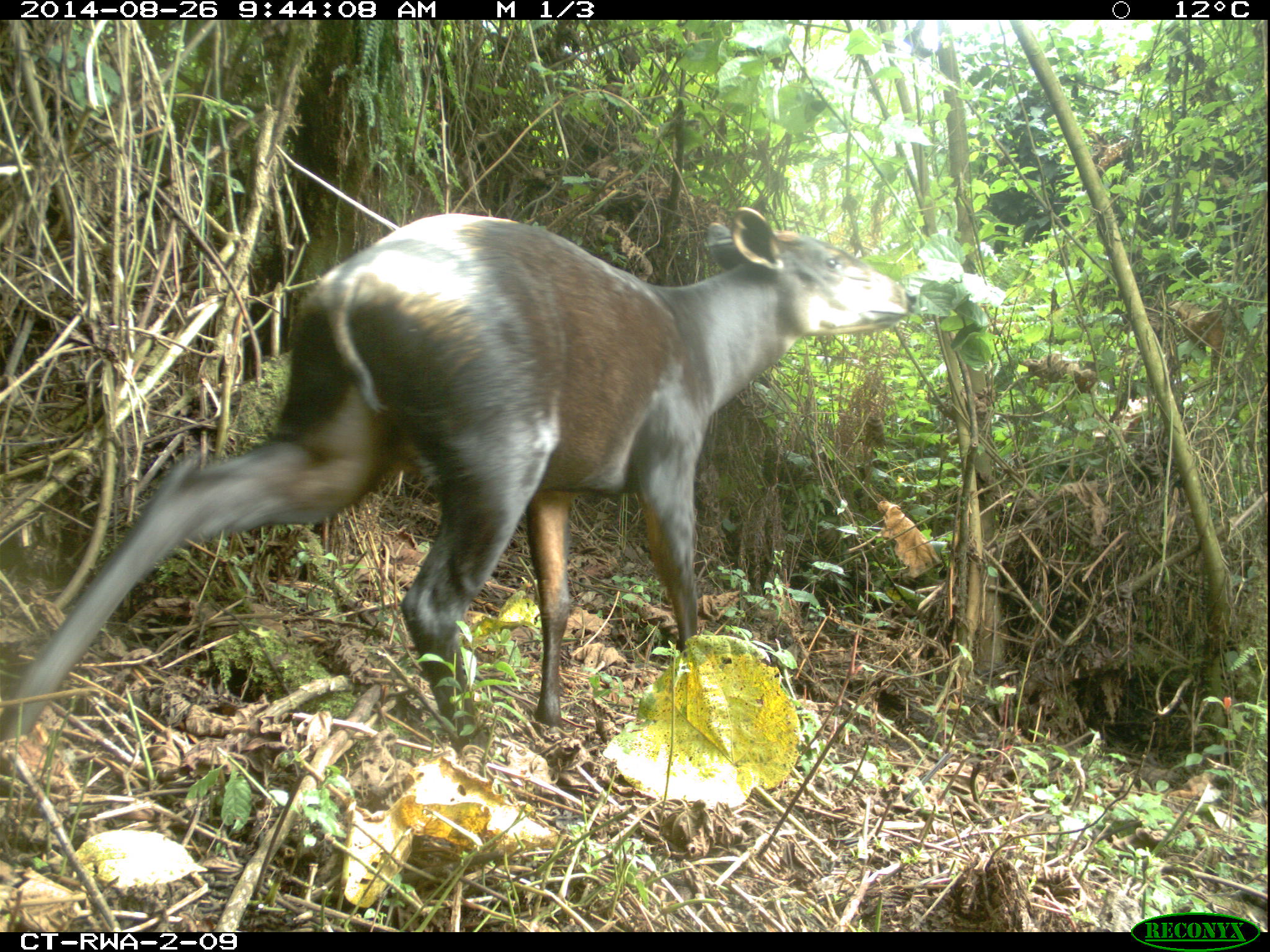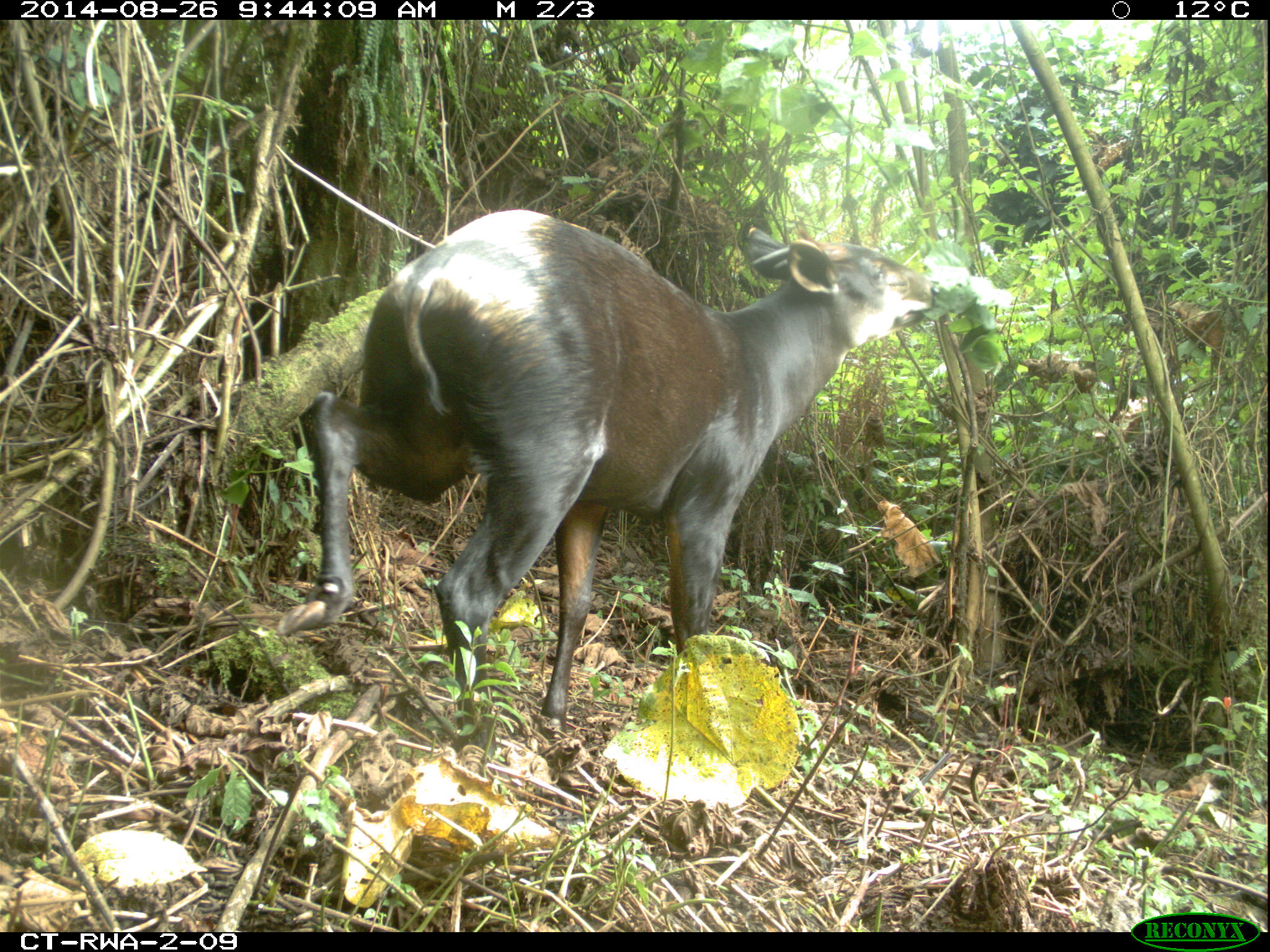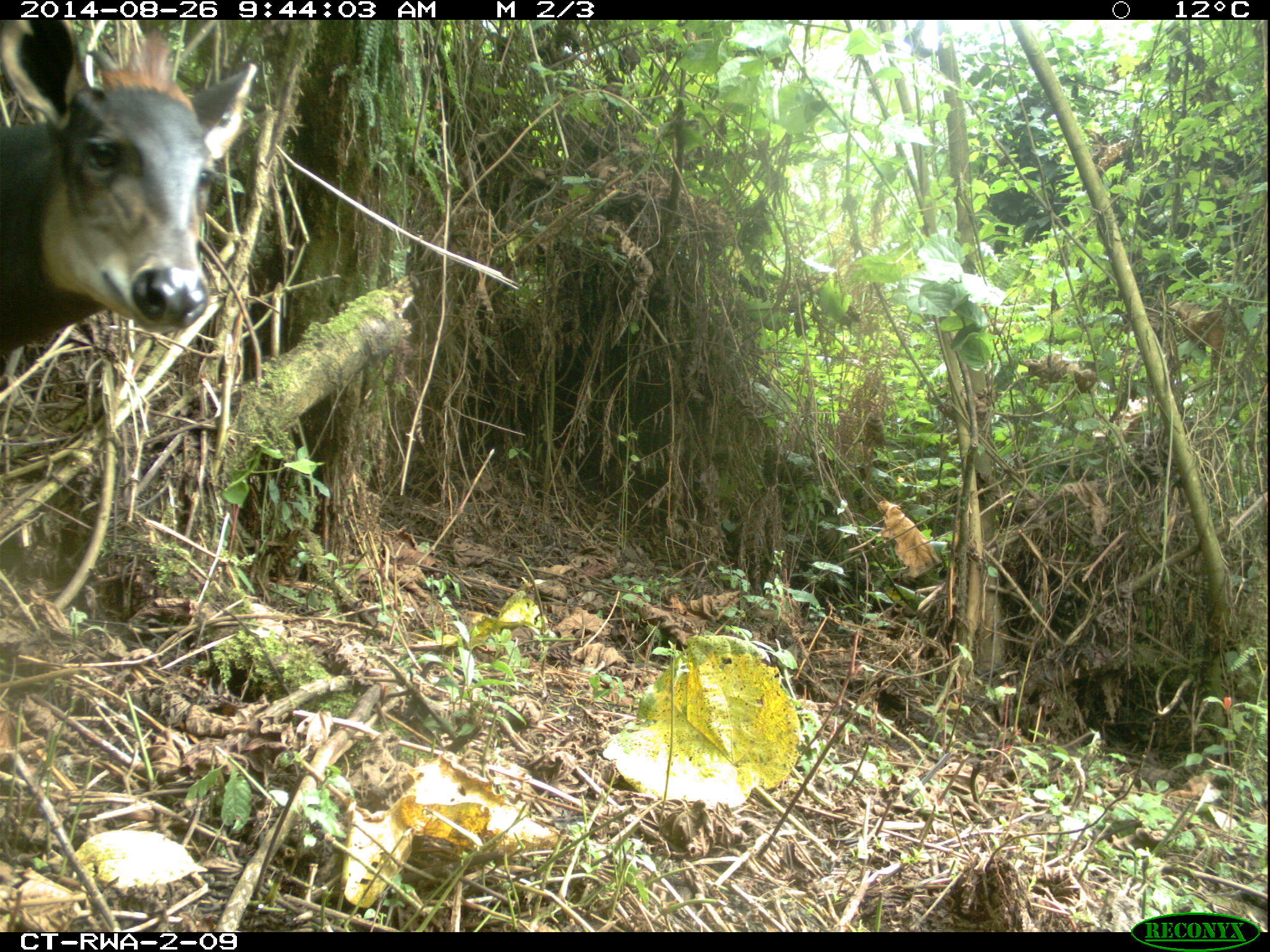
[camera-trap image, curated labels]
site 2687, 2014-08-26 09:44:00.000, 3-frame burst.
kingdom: Animalia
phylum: Chordata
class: Mammalia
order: Artiodactyla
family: Bovidae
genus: Cephalophus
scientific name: Cephalophus silvicultor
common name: light-backed duiker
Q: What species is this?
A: Cephalophus silvicultor (light-backed duiker).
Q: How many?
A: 1.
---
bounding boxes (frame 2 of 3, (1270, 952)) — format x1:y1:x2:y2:
cephalophus silvicultor: 278:209:931:756